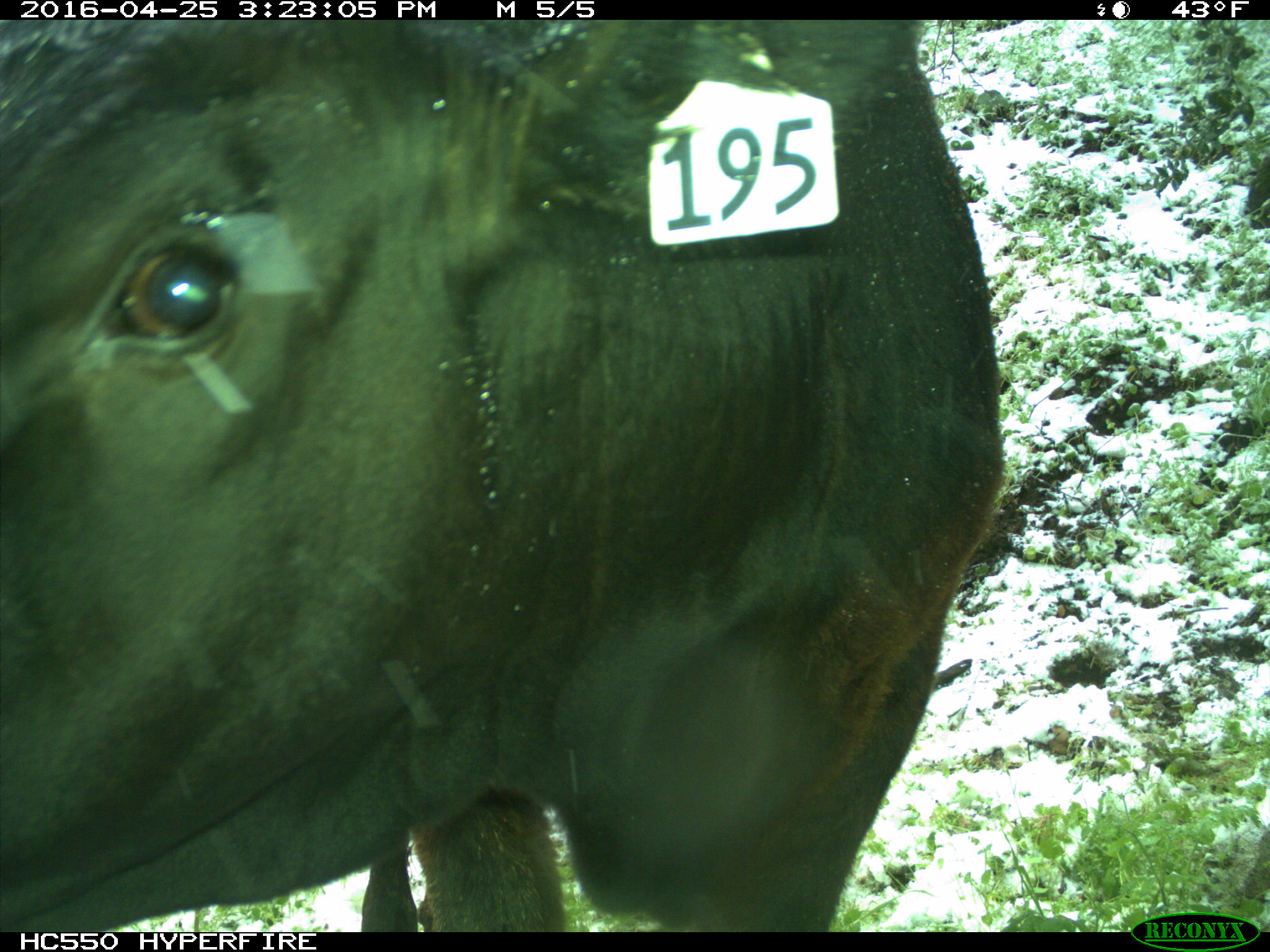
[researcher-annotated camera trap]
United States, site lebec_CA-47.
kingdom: Animalia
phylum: Chordata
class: Mammalia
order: Artiodactyla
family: Bovidae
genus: Bos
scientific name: Bos taurus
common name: domestic cow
Bos taurus (domestic cow).